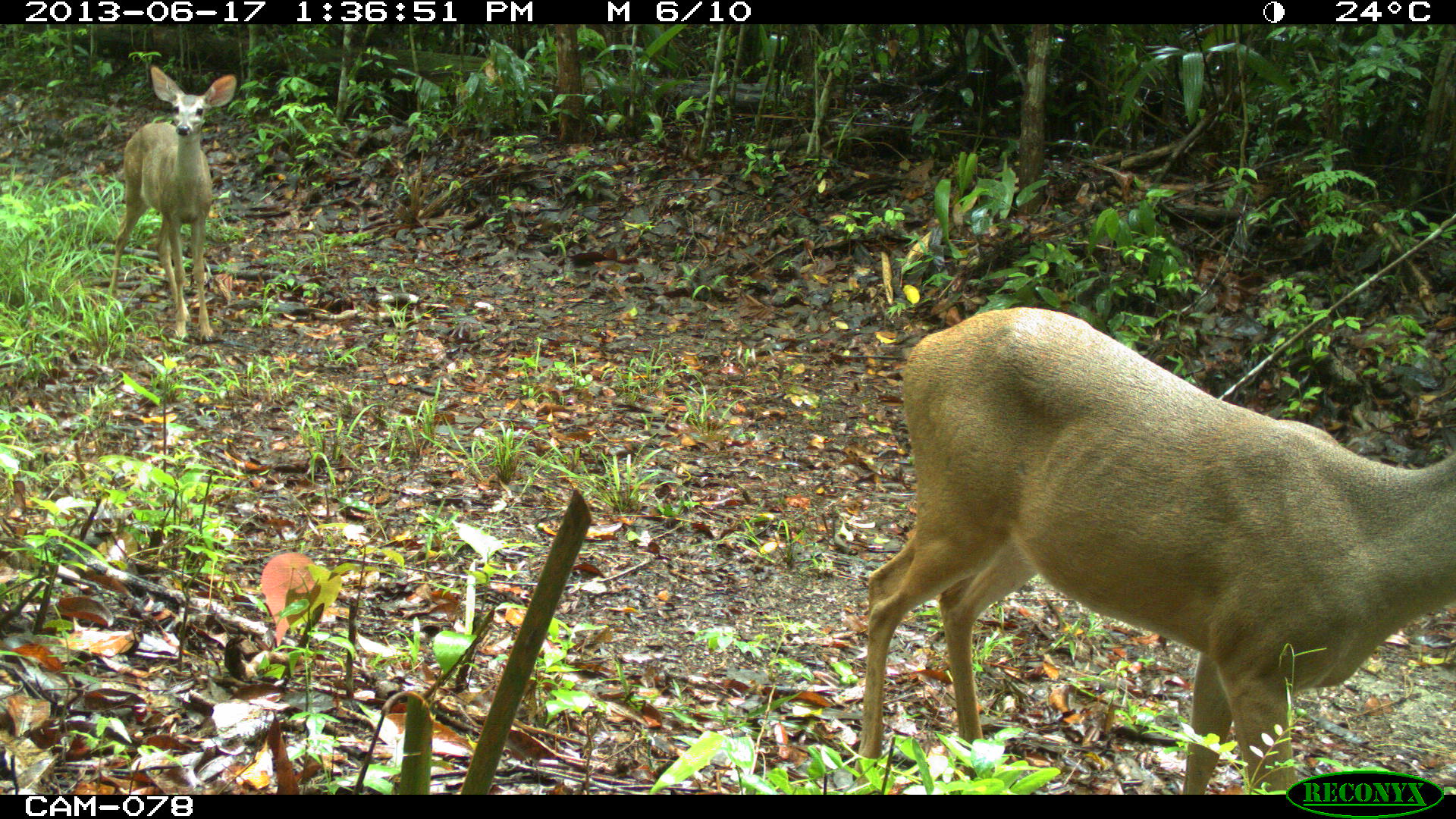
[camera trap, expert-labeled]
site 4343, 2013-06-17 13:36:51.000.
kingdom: Animalia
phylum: Chordata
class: Mammalia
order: Artiodactyla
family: Cervidae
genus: Odocoileus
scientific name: Odocoileus virginianus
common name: white-tailed deer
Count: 2.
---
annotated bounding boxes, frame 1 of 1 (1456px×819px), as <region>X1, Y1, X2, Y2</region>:
odocoileus virginianus: <region>854, 302, 1456, 793</region>; <region>107, 63, 237, 342</region>